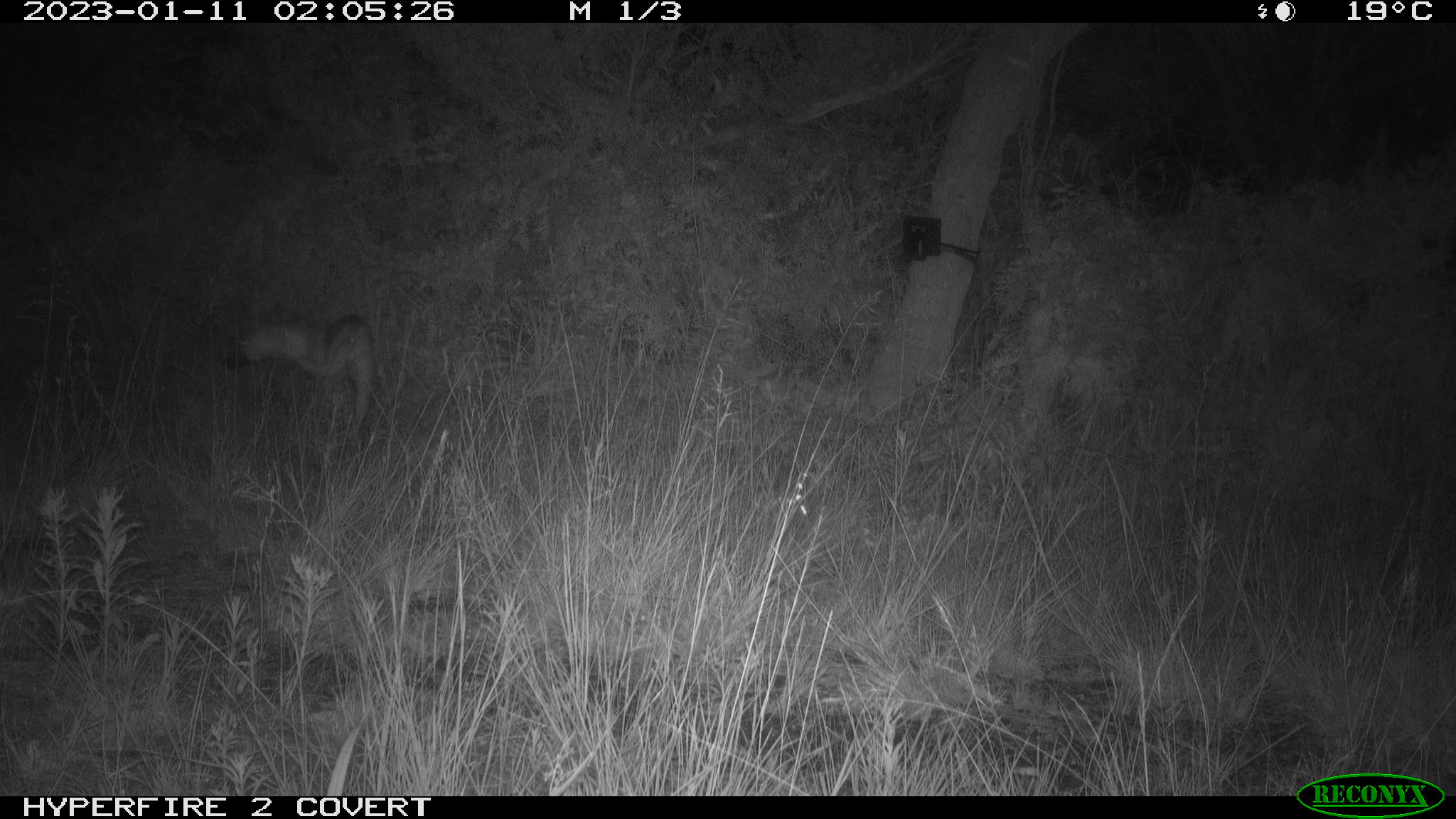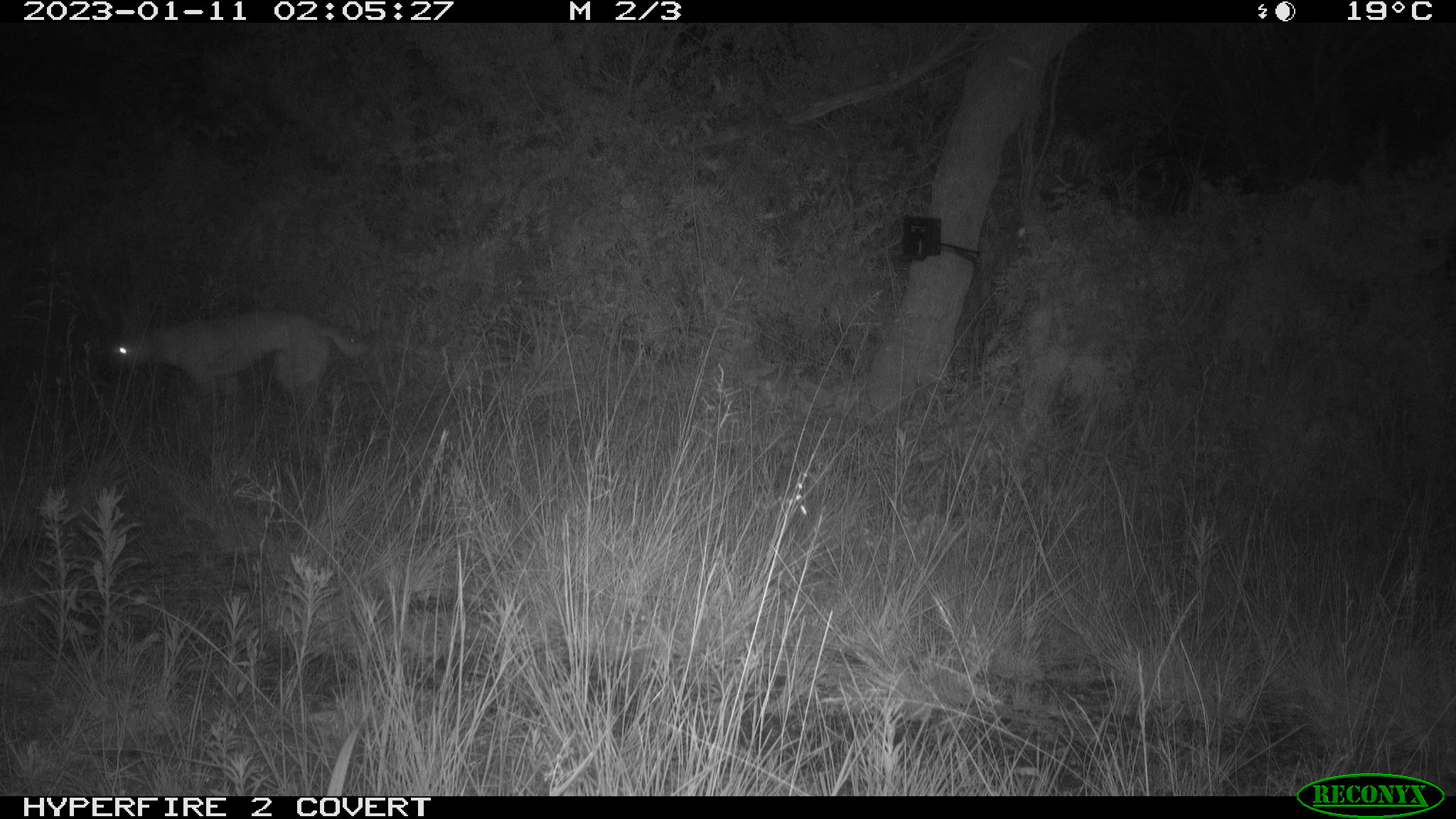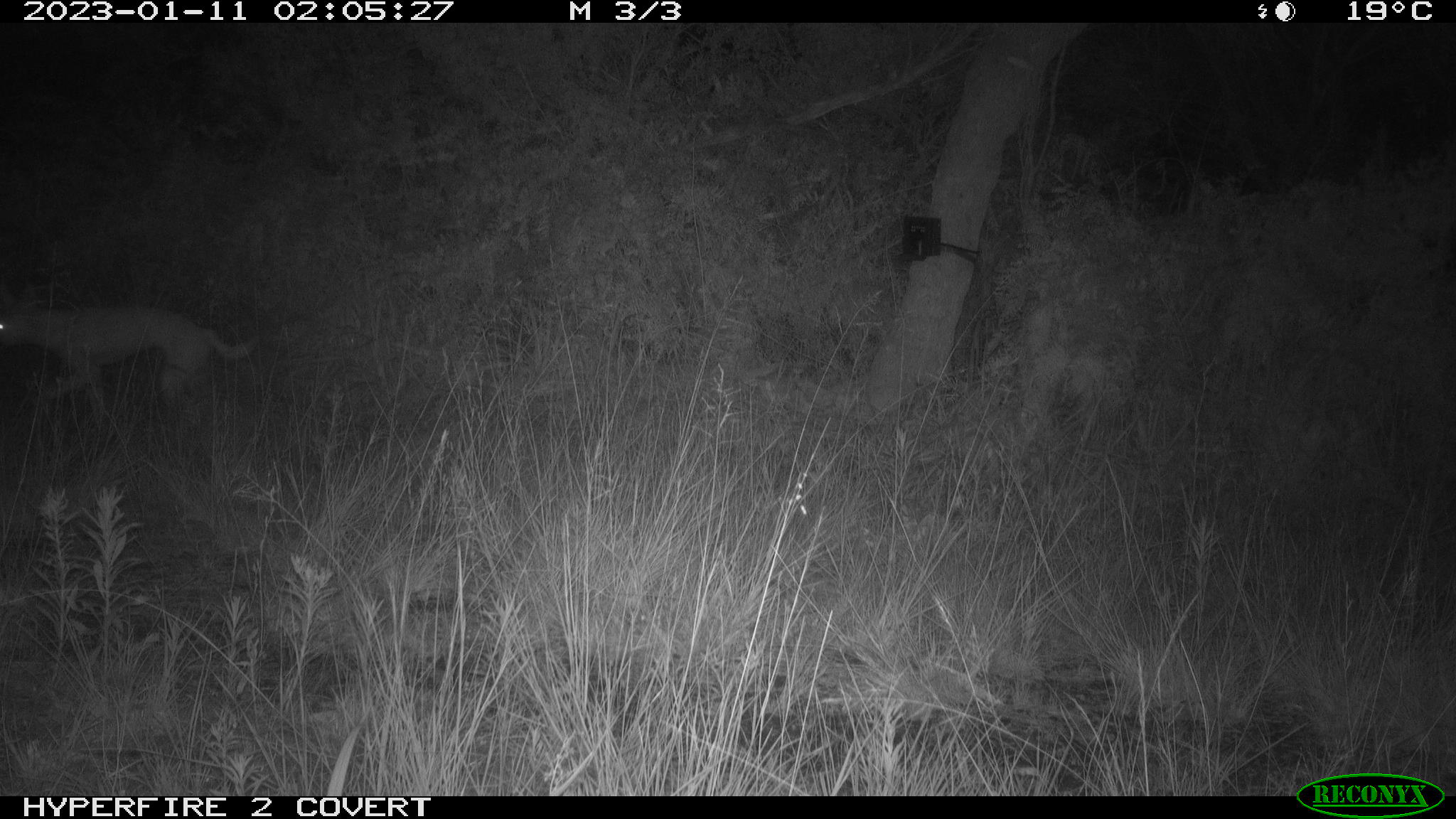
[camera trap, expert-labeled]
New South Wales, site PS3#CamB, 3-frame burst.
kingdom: Animalia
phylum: Chordata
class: Mammalia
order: Carnivora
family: Canidae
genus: Canis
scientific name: Canis familiaris dingo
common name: dingo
Dingo (Canis familiaris dingo).